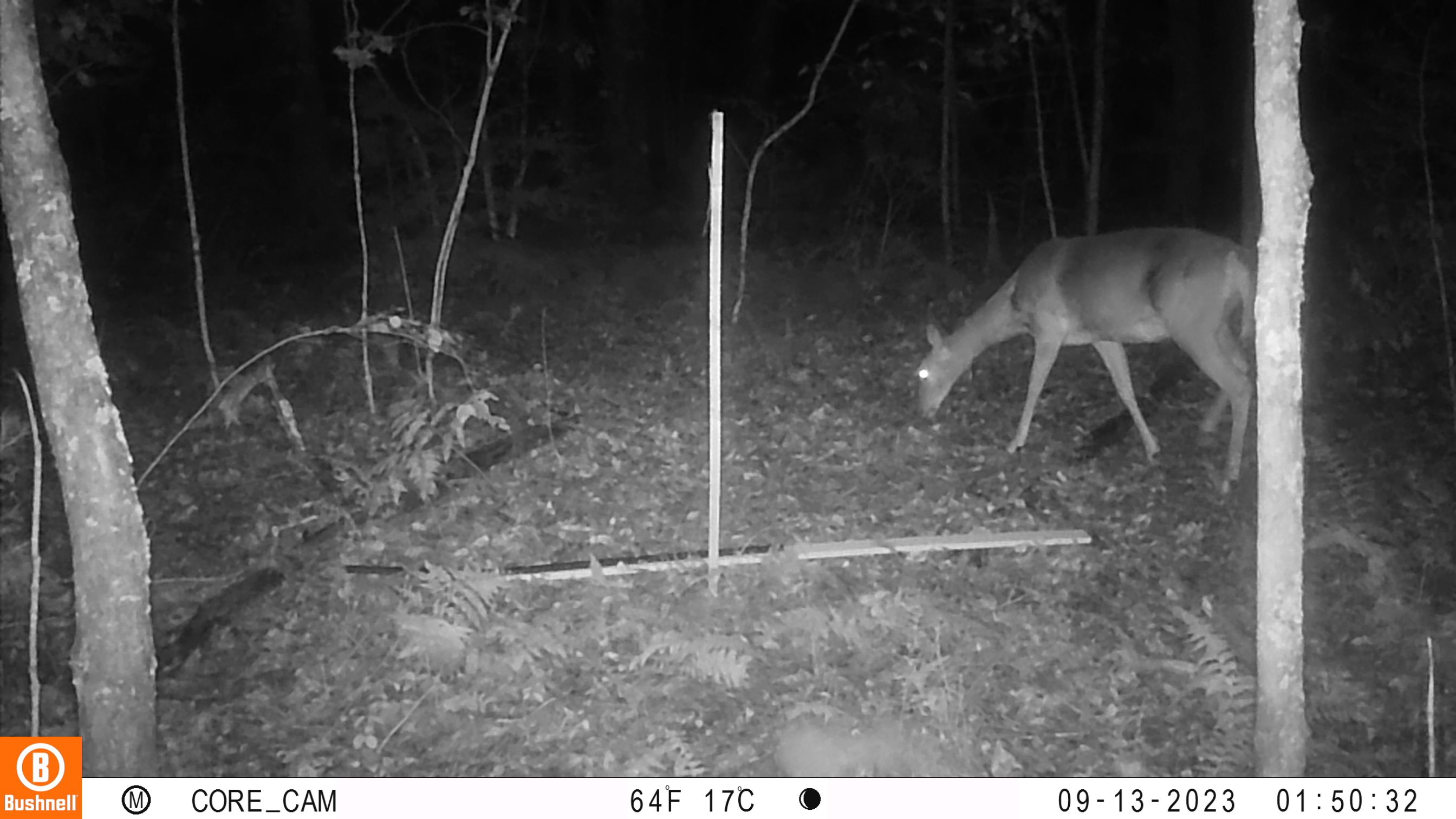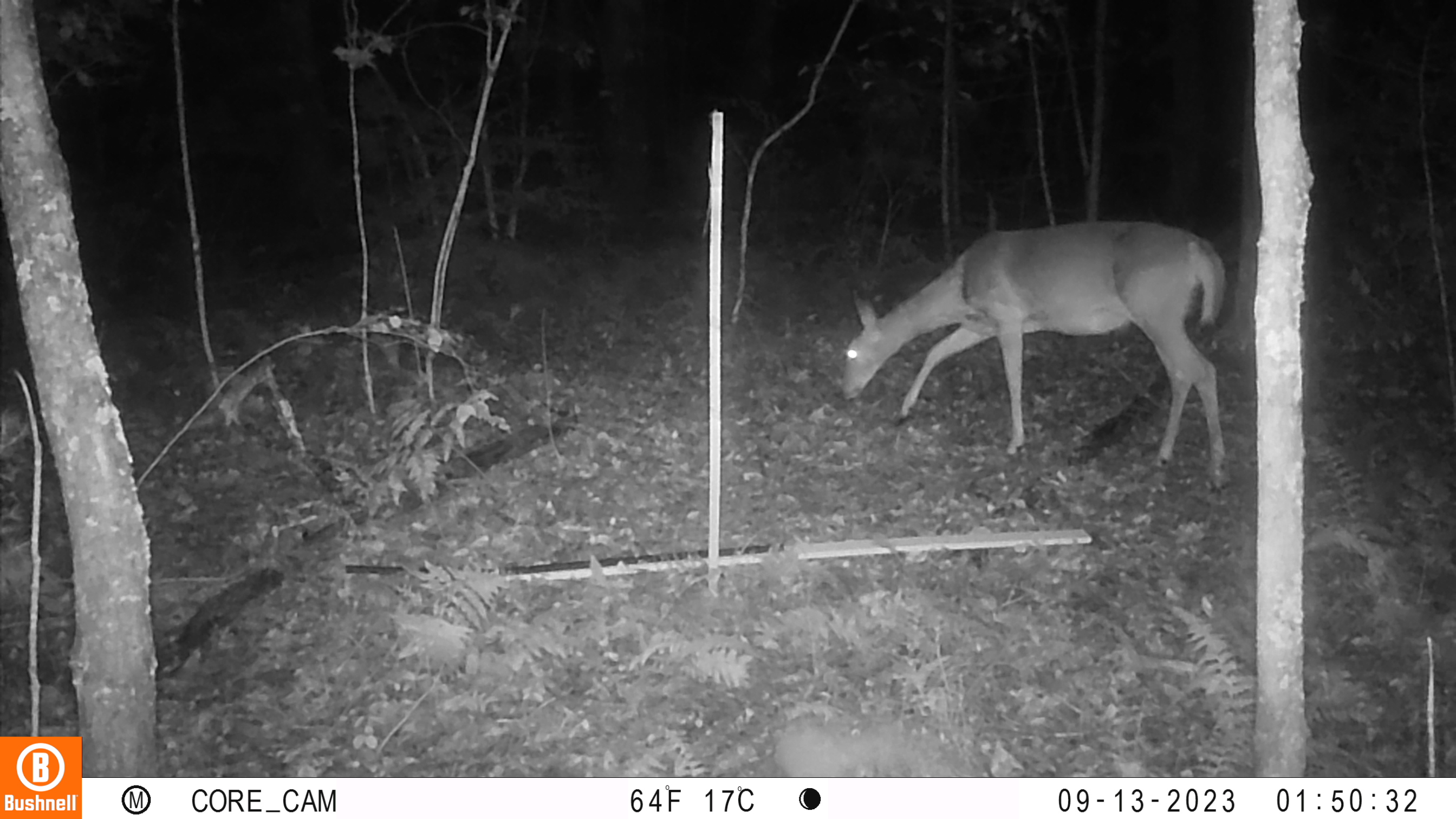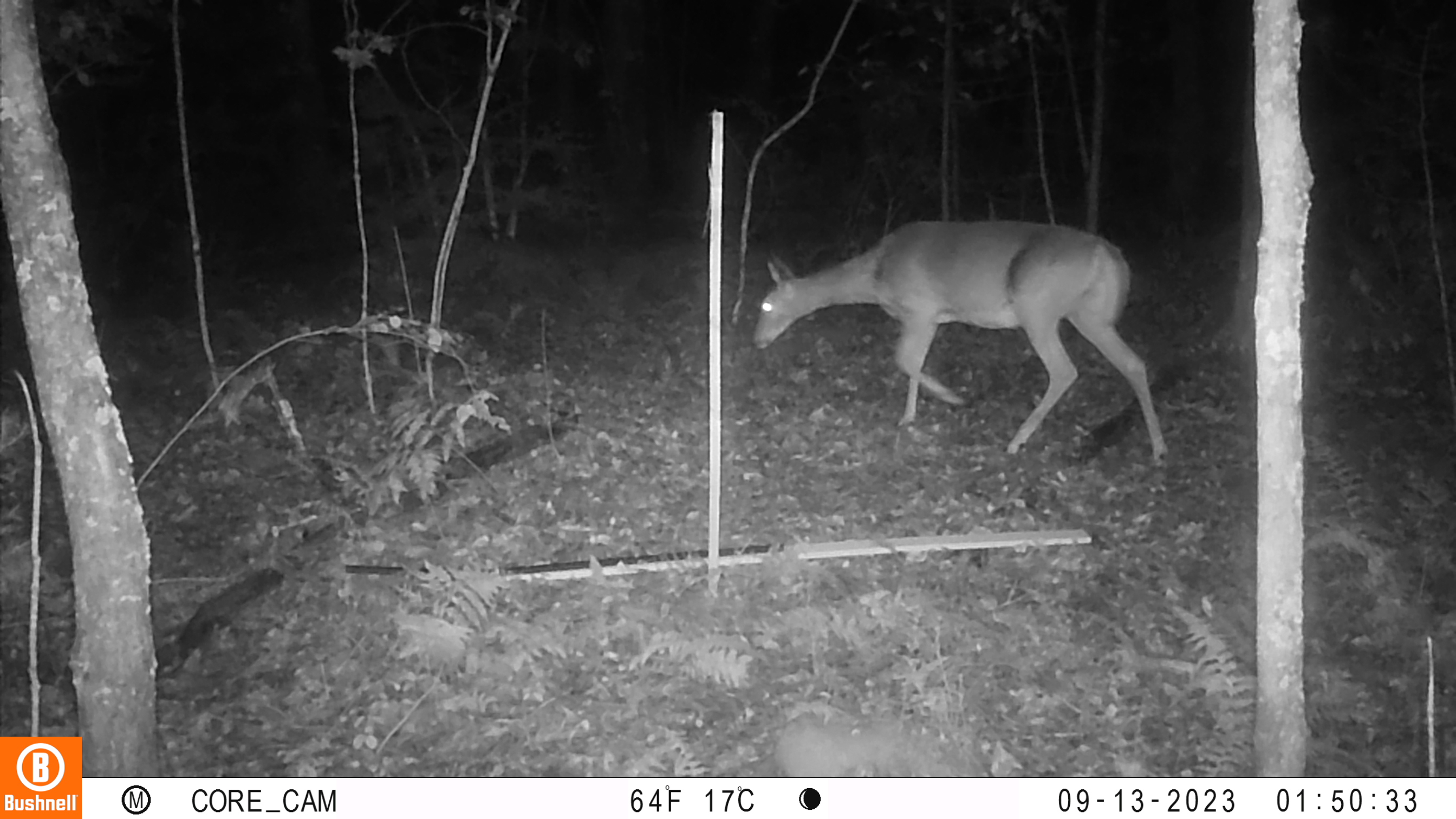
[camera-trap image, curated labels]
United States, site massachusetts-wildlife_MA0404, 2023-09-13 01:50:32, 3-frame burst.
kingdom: Animalia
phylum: Chordata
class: Mammalia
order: Artiodactyla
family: Cervidae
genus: Odocoileus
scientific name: Odocoileus virginianus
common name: white-tailed deer